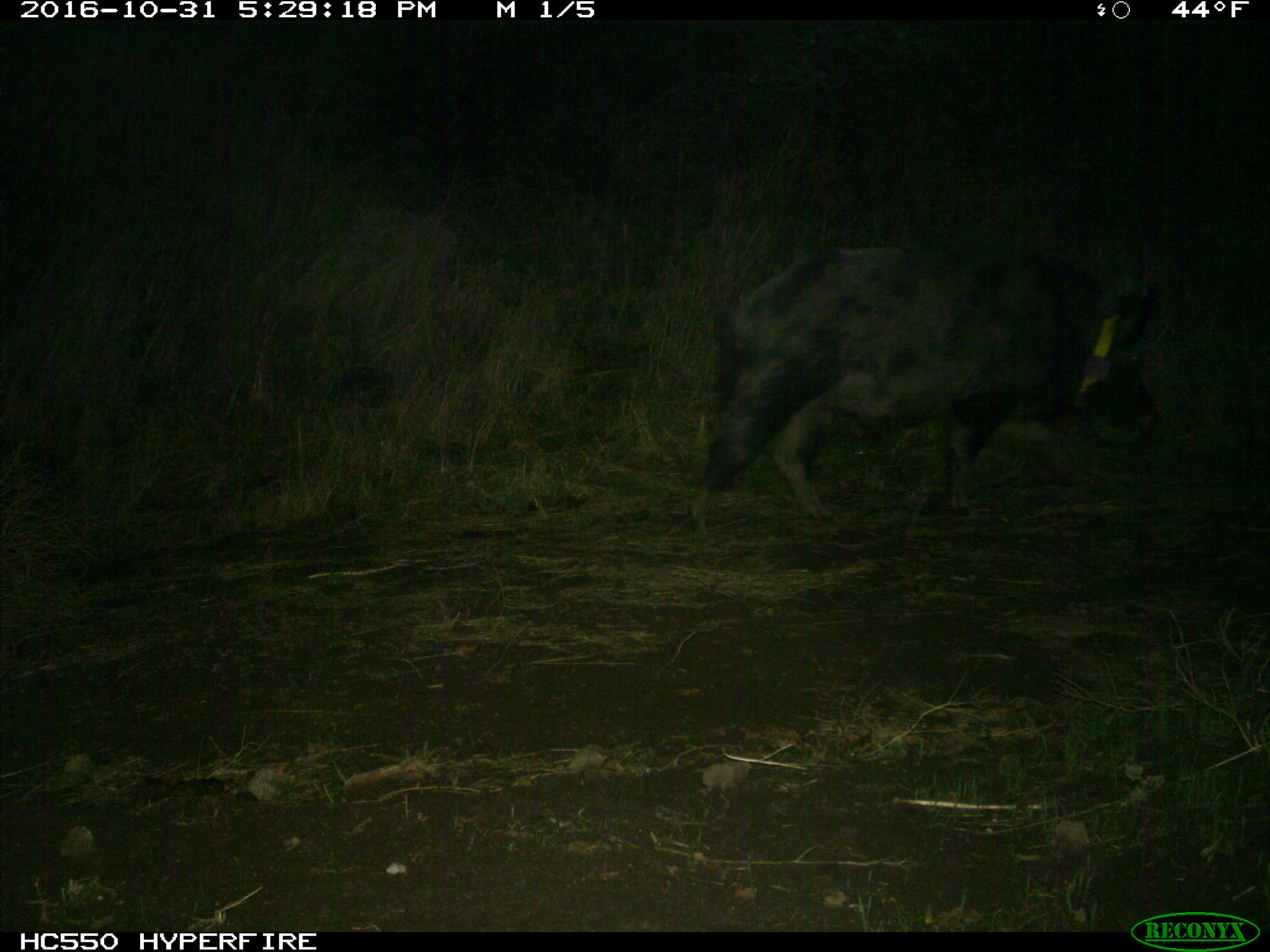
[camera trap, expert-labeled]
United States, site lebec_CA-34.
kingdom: Animalia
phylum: Chordata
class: Mammalia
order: Artiodactyla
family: Suidae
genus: Sus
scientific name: Sus scrofa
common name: wild boar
Sus scrofa (wild boar).